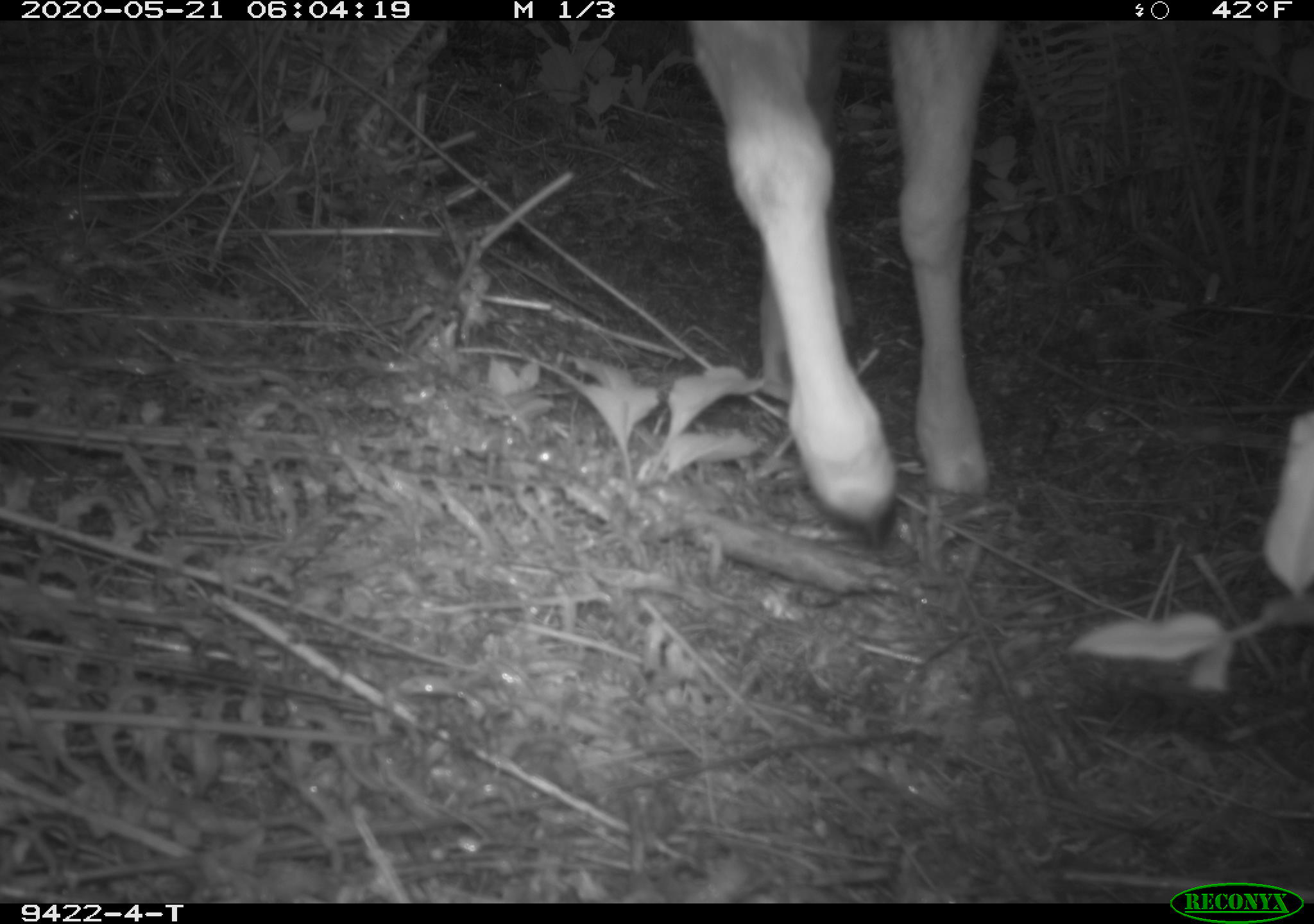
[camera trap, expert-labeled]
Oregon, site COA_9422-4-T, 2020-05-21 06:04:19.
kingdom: Animalia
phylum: Chordata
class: Mammalia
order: Artiodactyla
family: Cervidae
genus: Odocoileus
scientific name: Odocoileus hemionus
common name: black-tailed deer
Black-tailed deer (Odocoileus hemionus).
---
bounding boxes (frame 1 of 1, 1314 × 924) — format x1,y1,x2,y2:
black-tailed deer: 685,18,1012,561